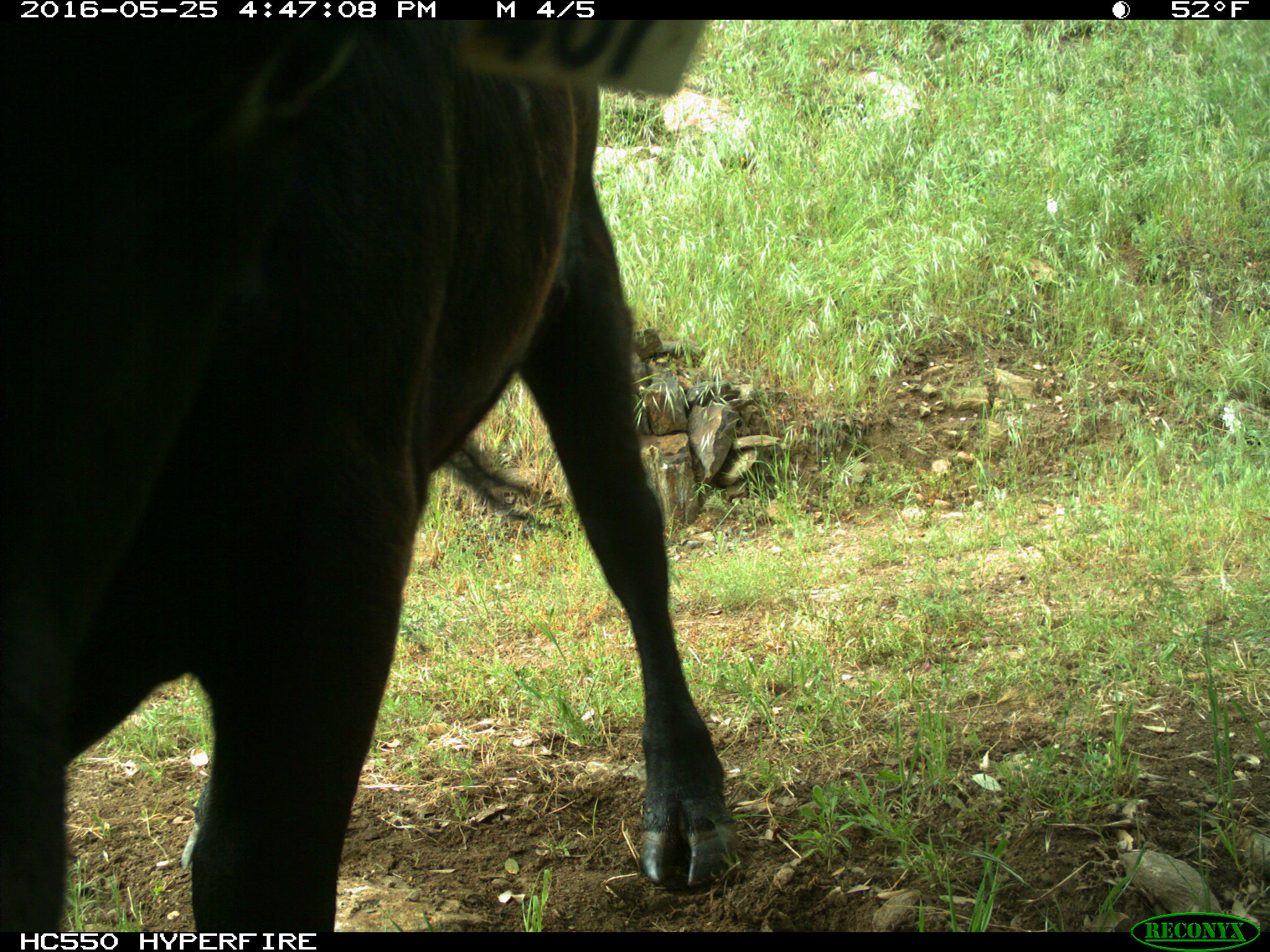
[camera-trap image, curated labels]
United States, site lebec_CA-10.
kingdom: Animalia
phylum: Chordata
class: Mammalia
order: Artiodactyla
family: Bovidae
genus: Bos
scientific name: Bos taurus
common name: domestic cow